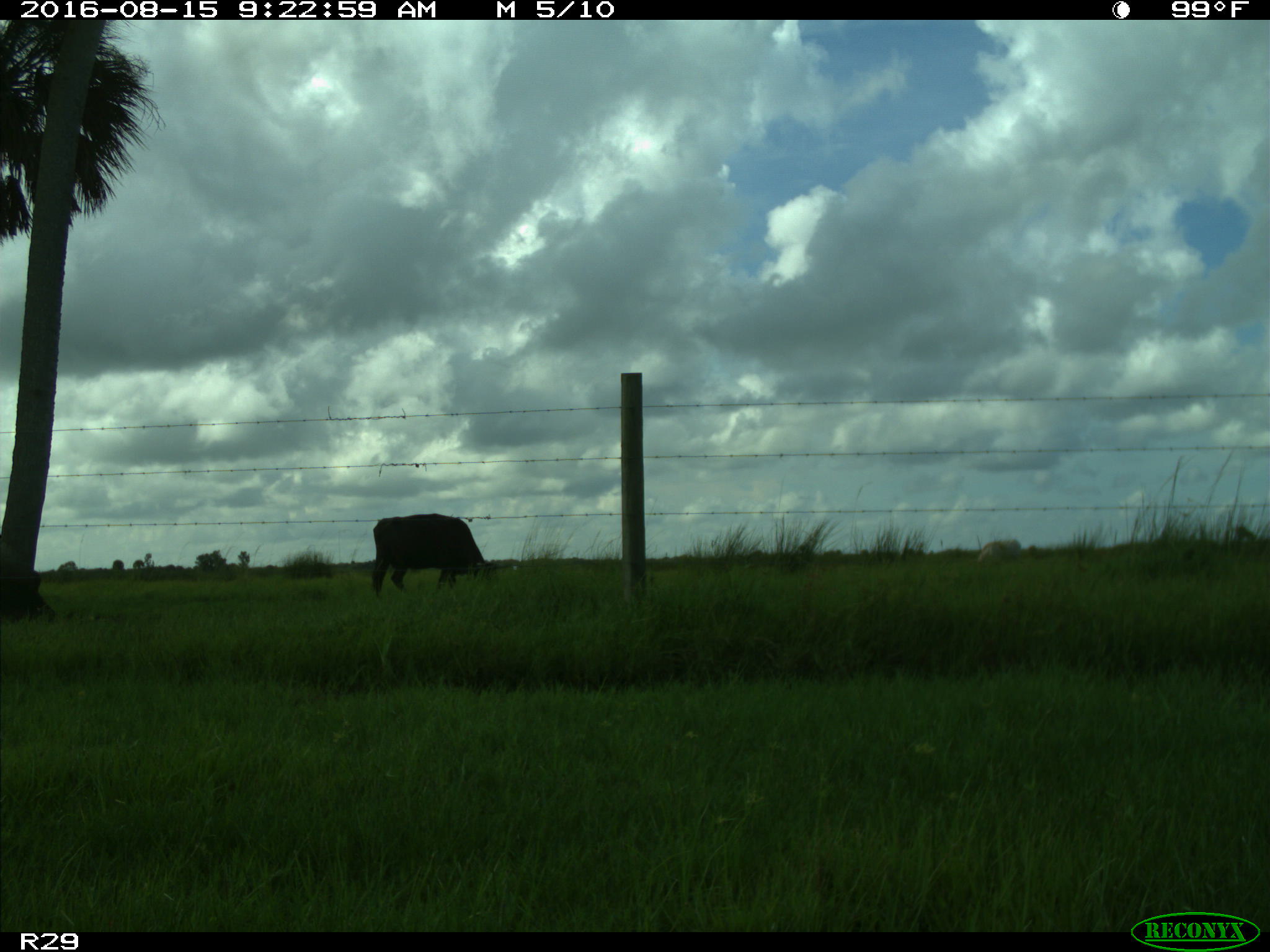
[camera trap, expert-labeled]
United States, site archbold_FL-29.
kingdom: Animalia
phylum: Chordata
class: Mammalia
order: Artiodactyla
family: Bovidae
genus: Bos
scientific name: Bos taurus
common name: domestic cow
Bos taurus (domestic cow).